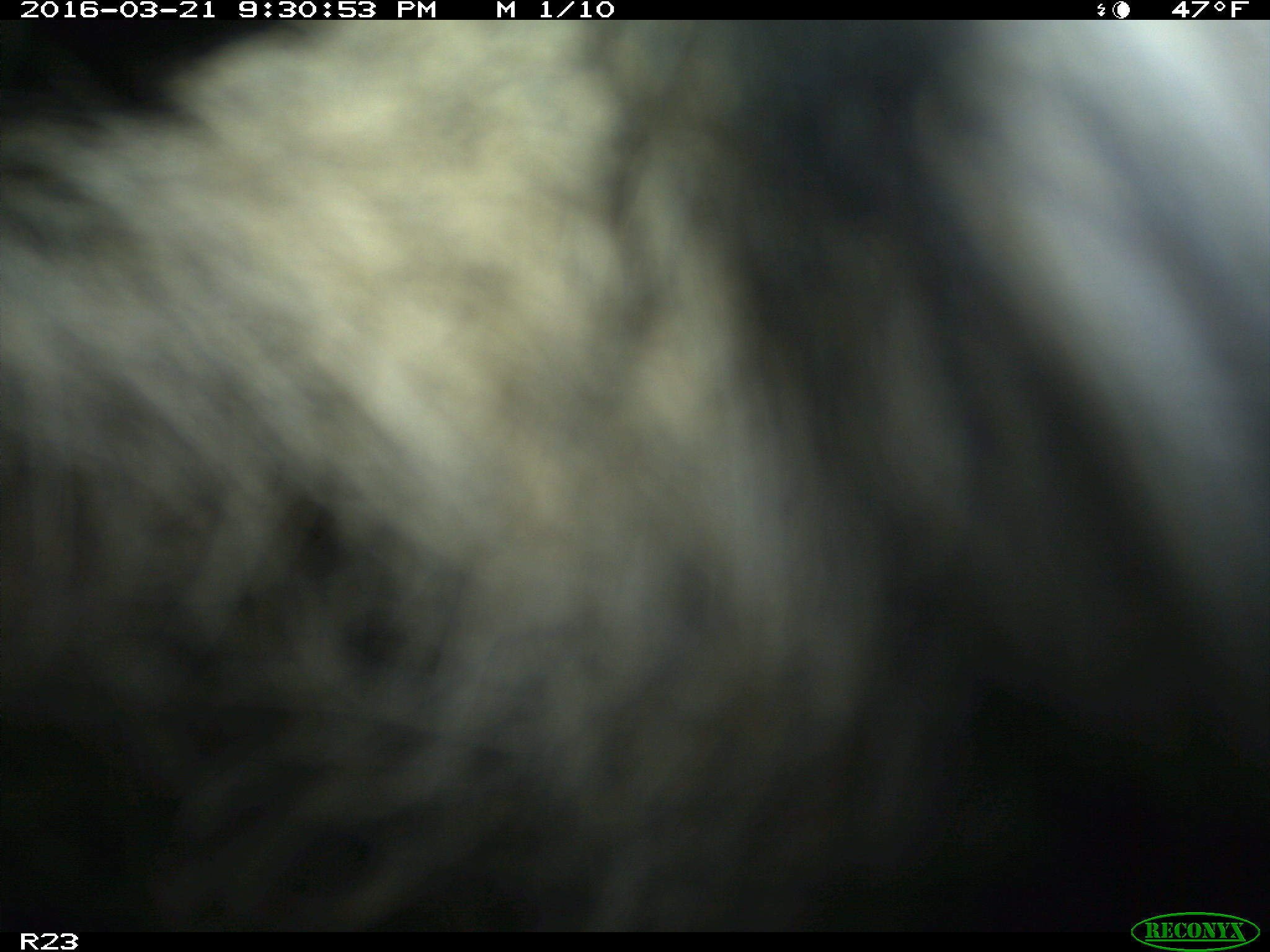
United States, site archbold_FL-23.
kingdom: Animalia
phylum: Chordata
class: Mammalia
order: Artiodactyla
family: Bovidae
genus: Bos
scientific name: Bos taurus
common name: domestic cow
Bos taurus (domestic cow).